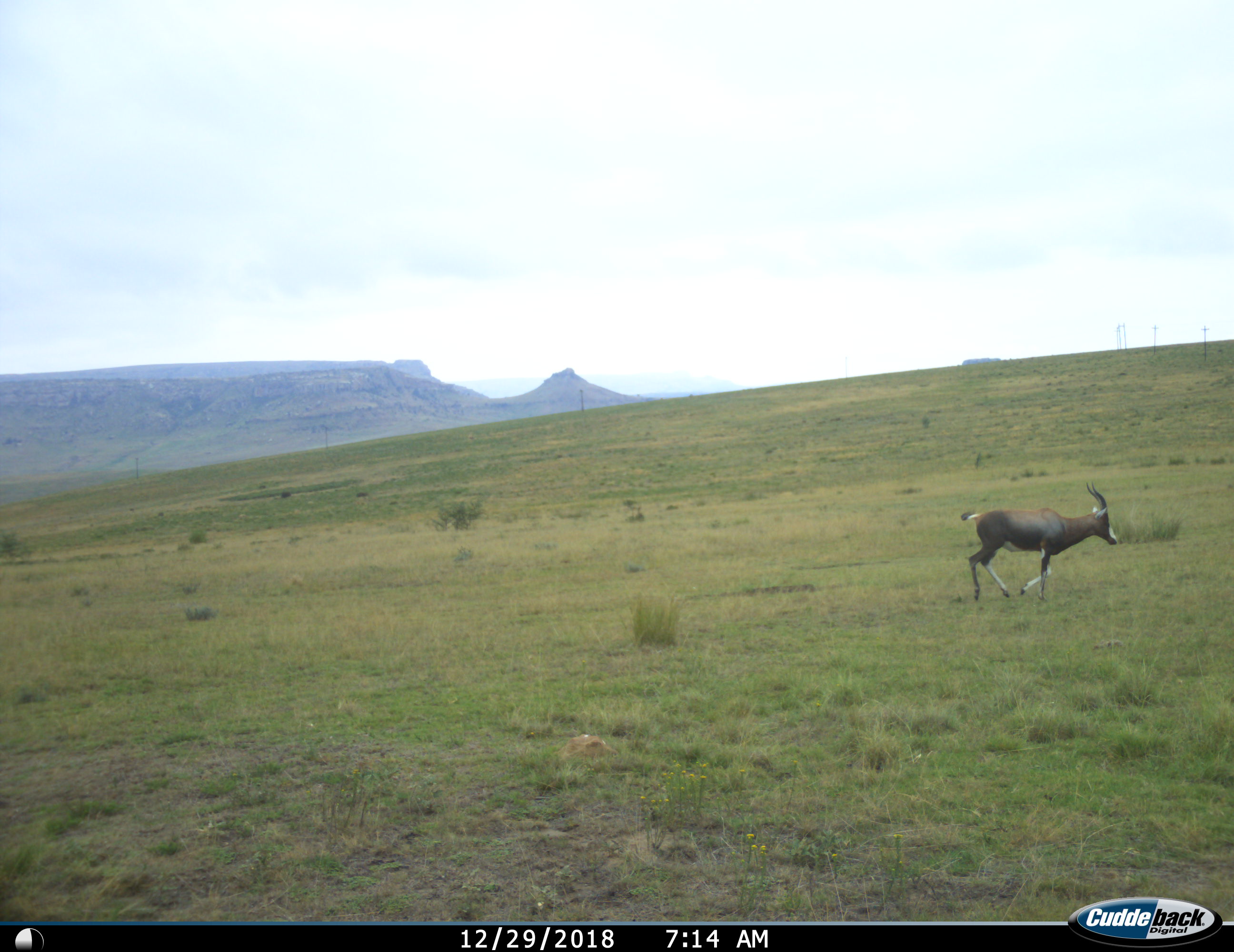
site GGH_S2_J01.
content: unidentified animal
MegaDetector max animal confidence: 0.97